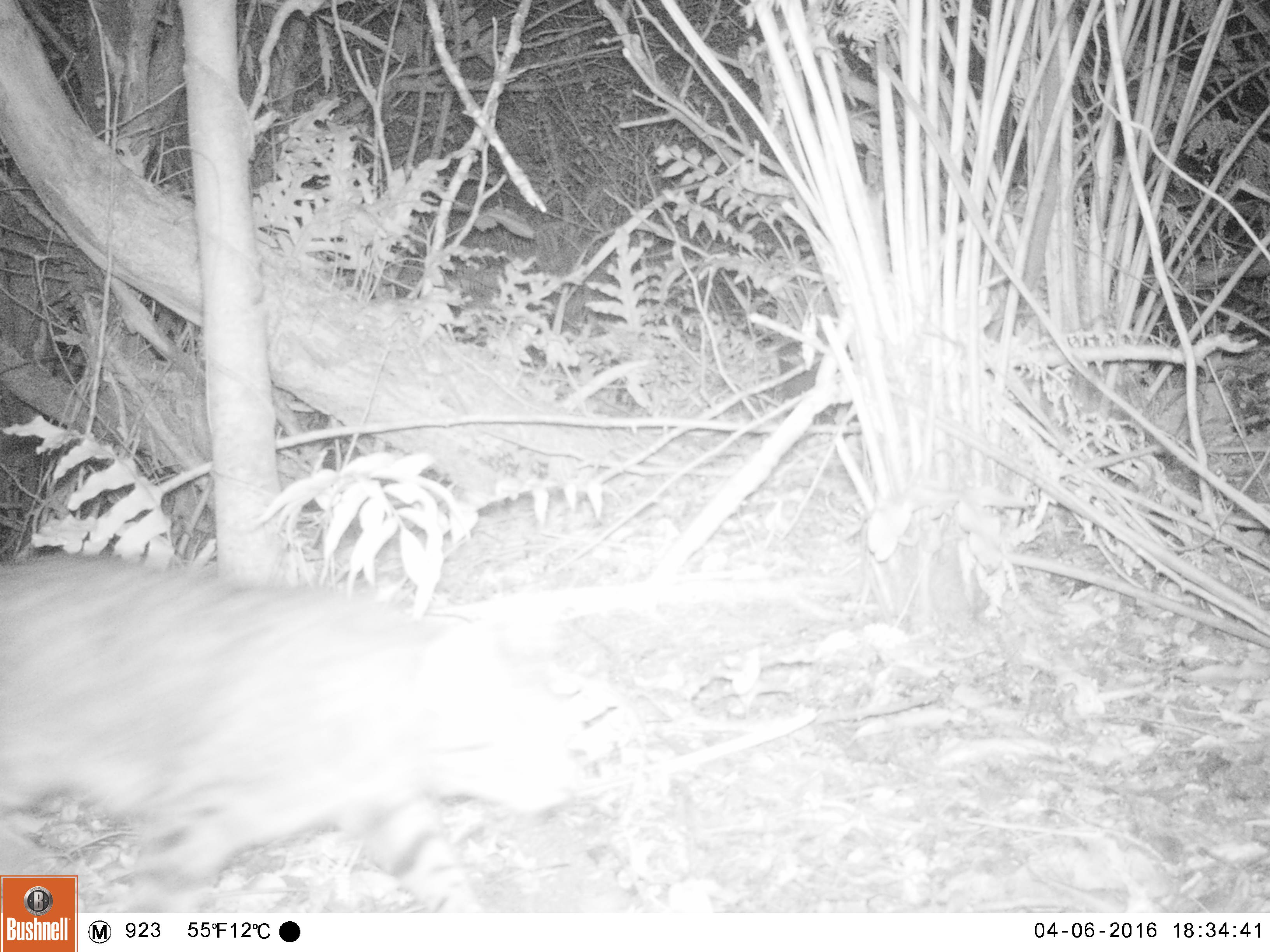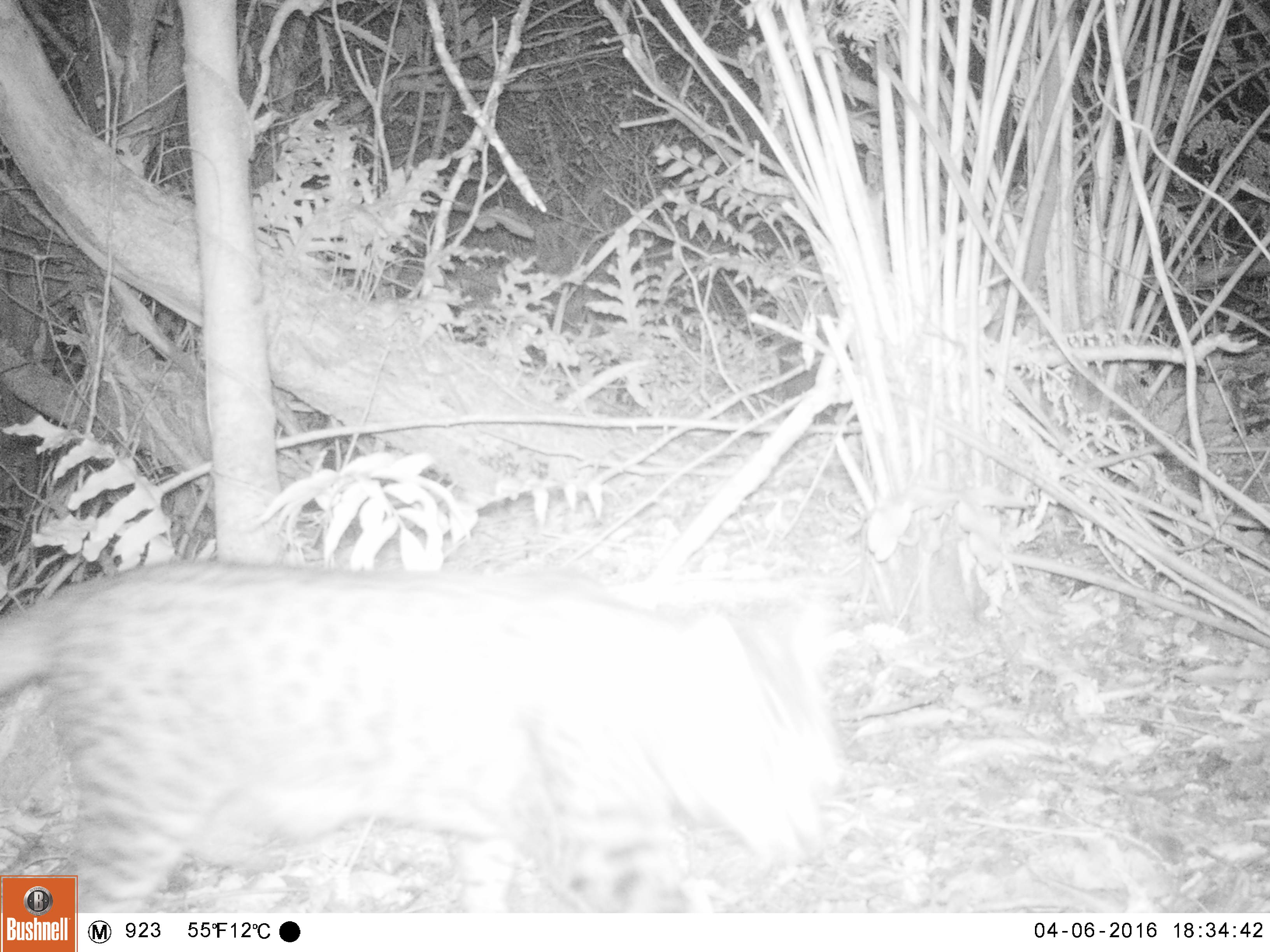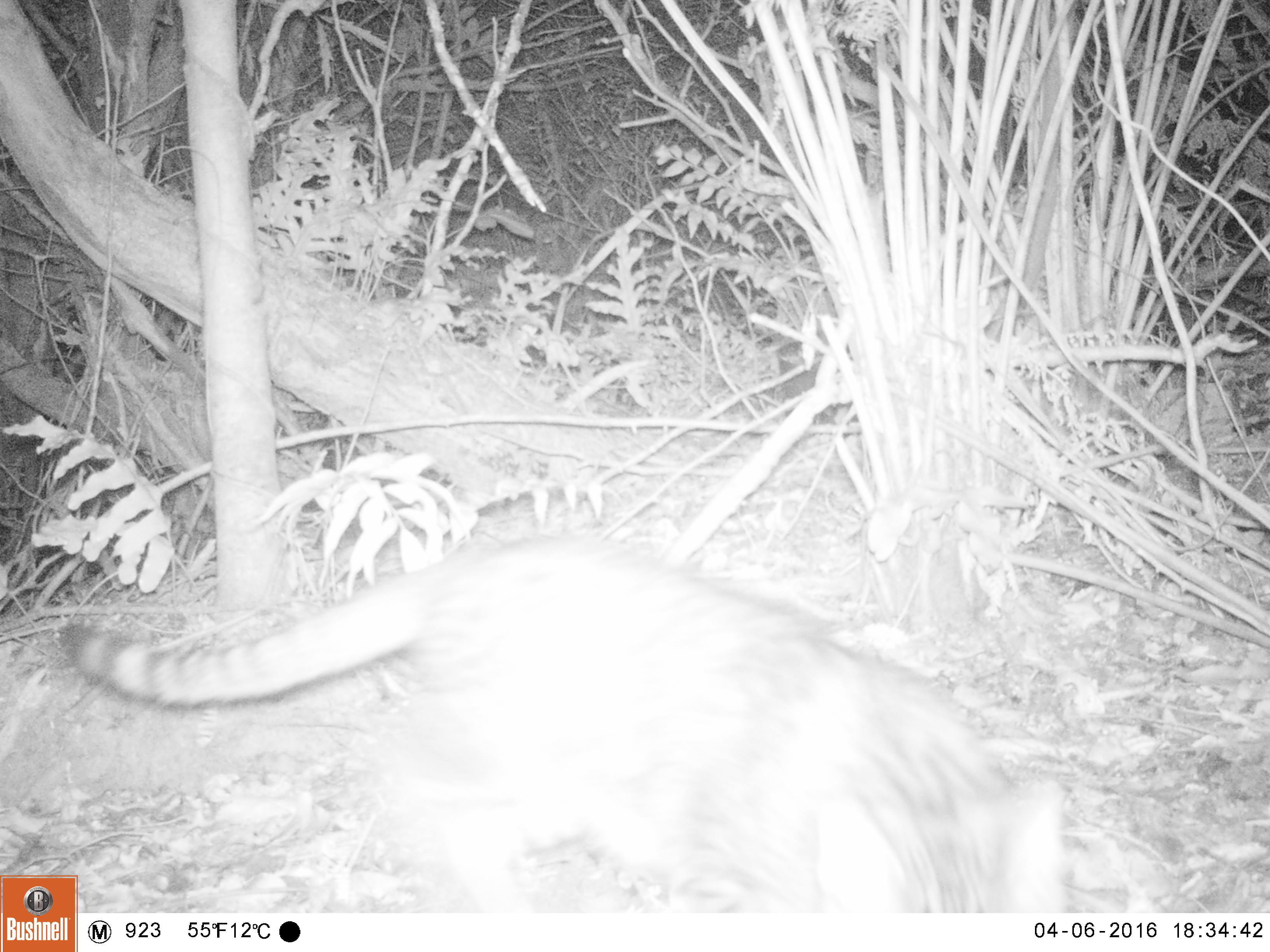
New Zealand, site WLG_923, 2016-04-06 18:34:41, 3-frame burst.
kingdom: Animalia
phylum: Chordata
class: Mammalia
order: Carnivora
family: Felidae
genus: Felis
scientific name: Felis catus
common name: domestic cat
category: cat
Cat (domestic cat) (Felis catus).